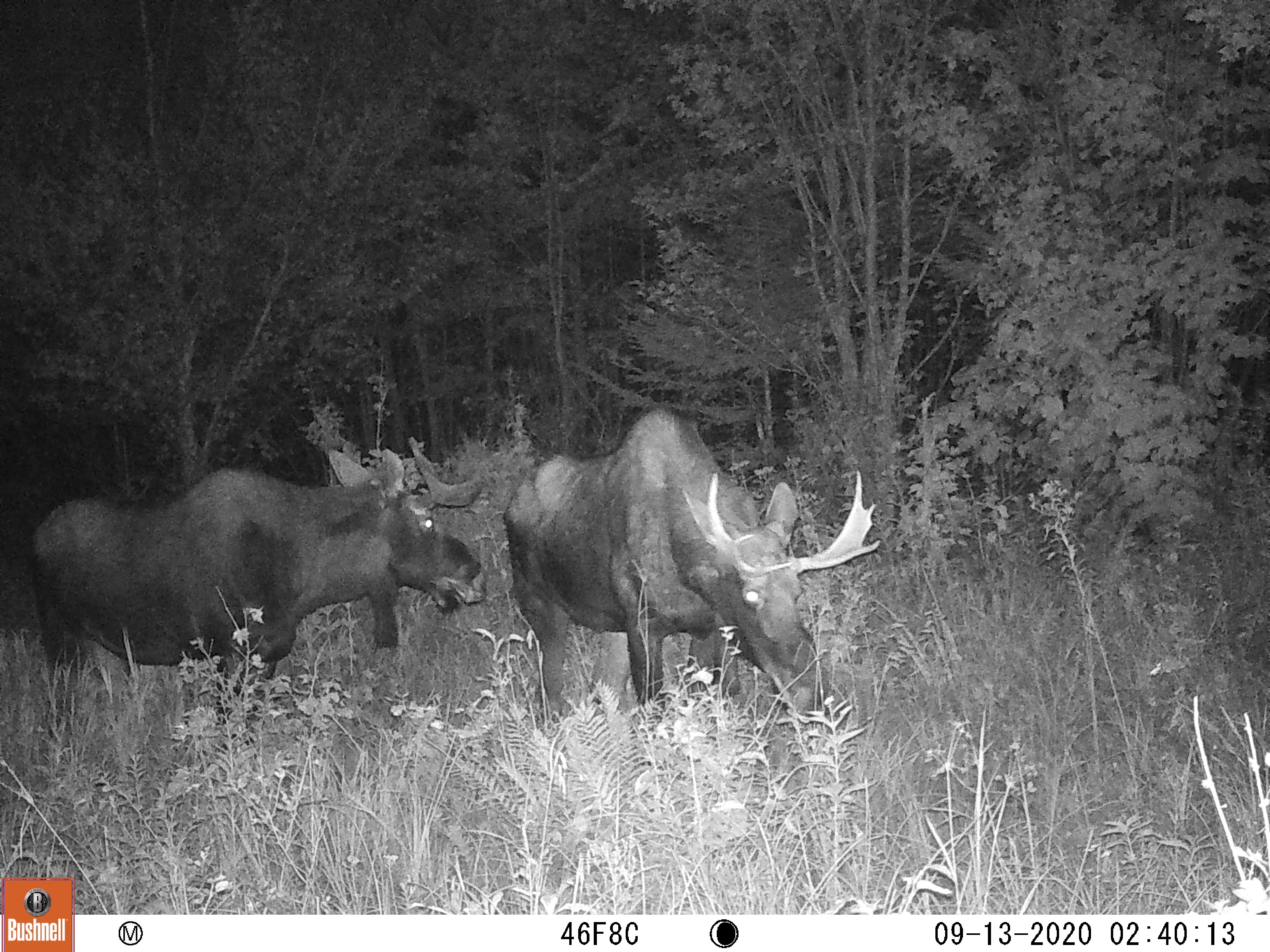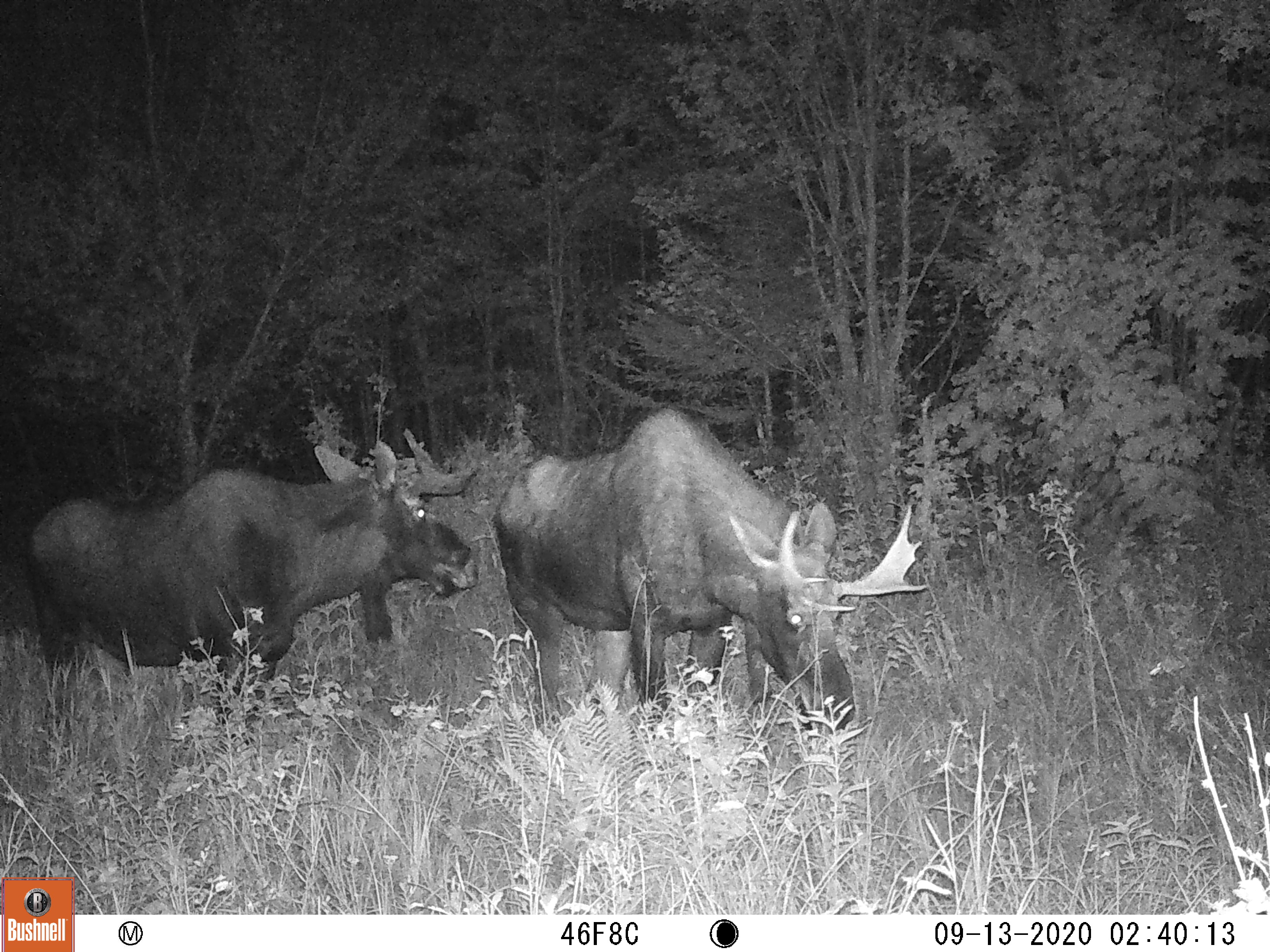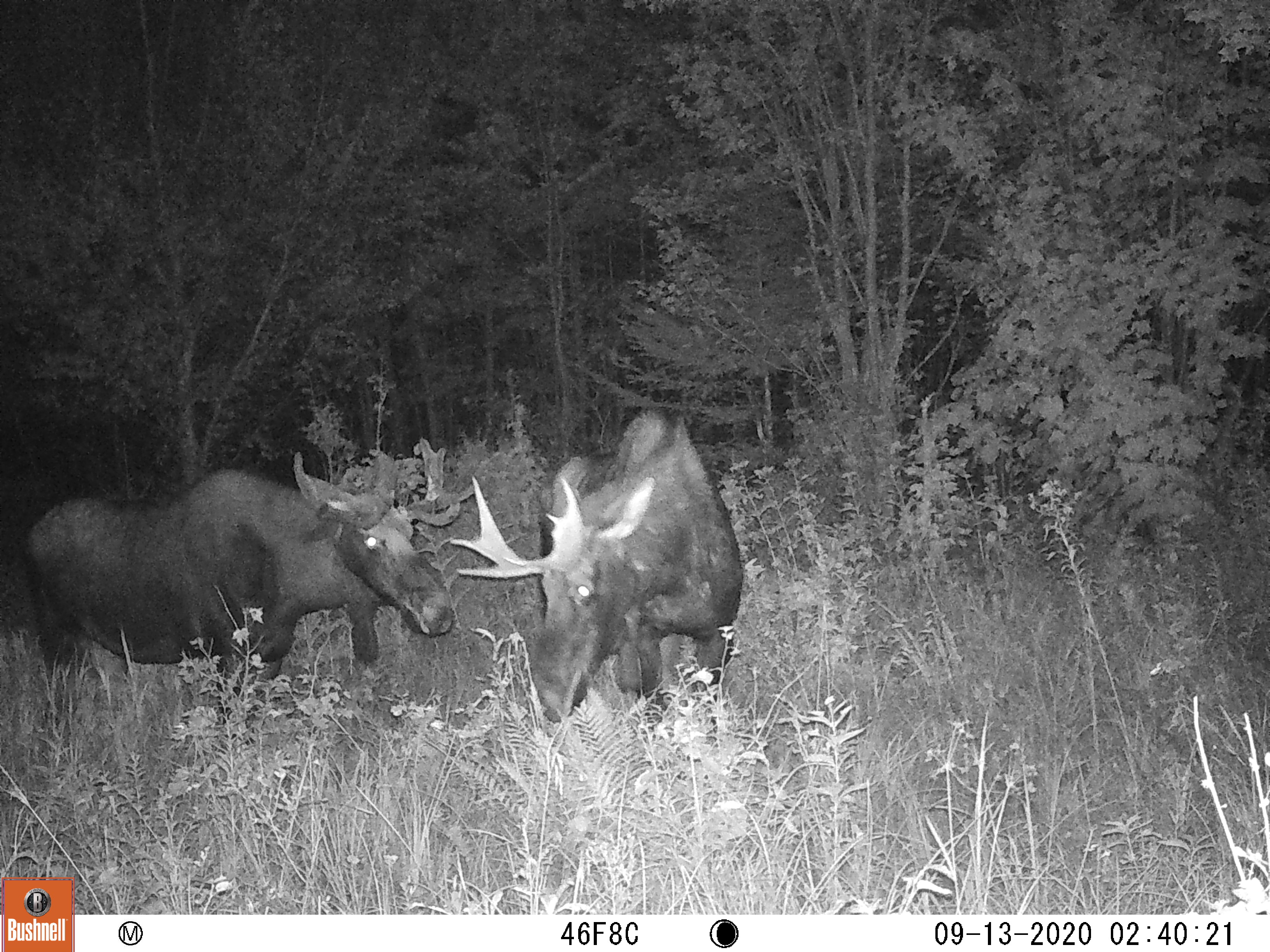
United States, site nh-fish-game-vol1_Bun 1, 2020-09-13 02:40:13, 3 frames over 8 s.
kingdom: Animalia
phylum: Chordata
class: Mammalia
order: Artiodactyla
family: Cervidae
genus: Alces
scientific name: Alces alces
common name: moose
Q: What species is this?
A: Moose (Alces alces).